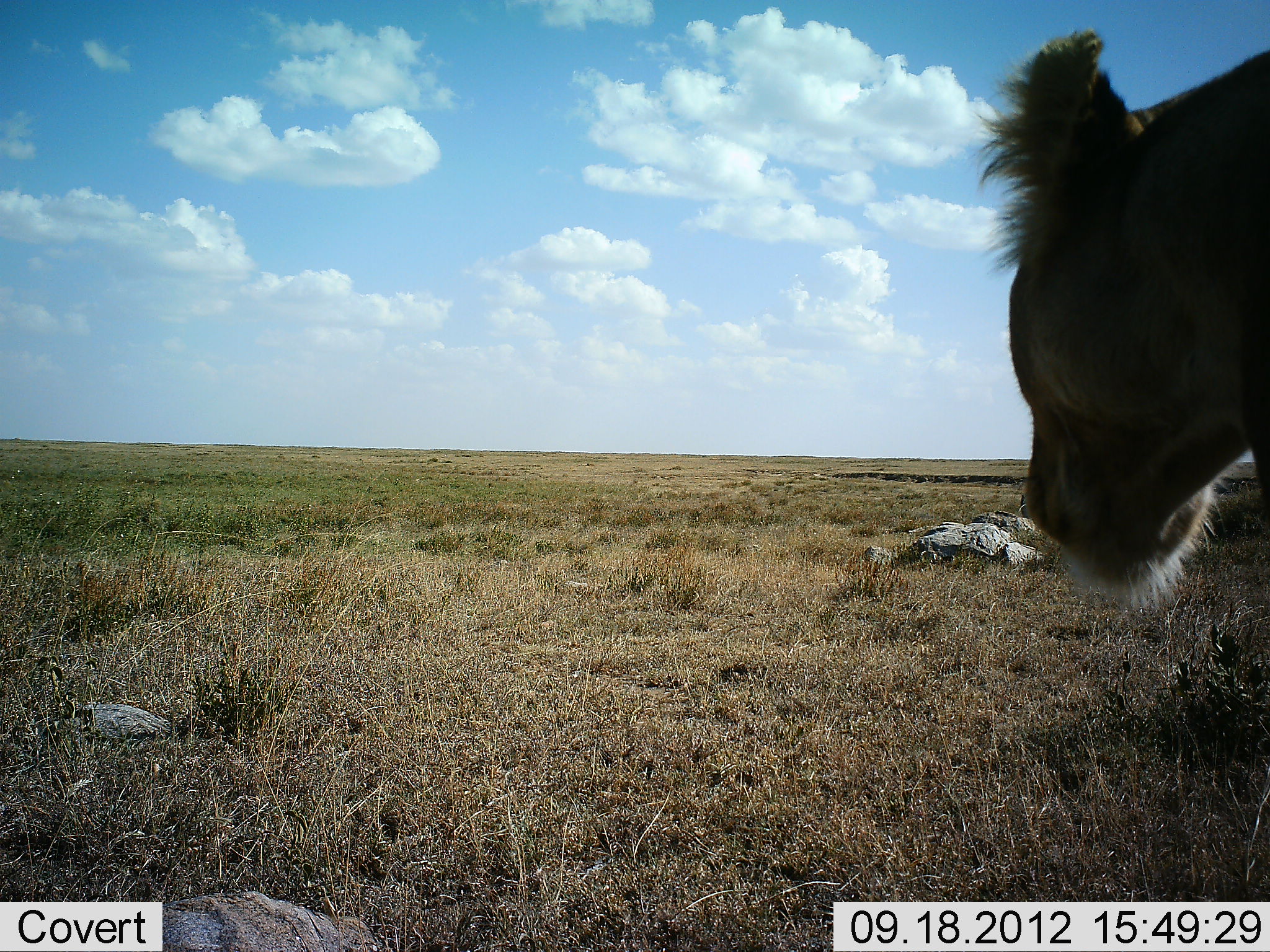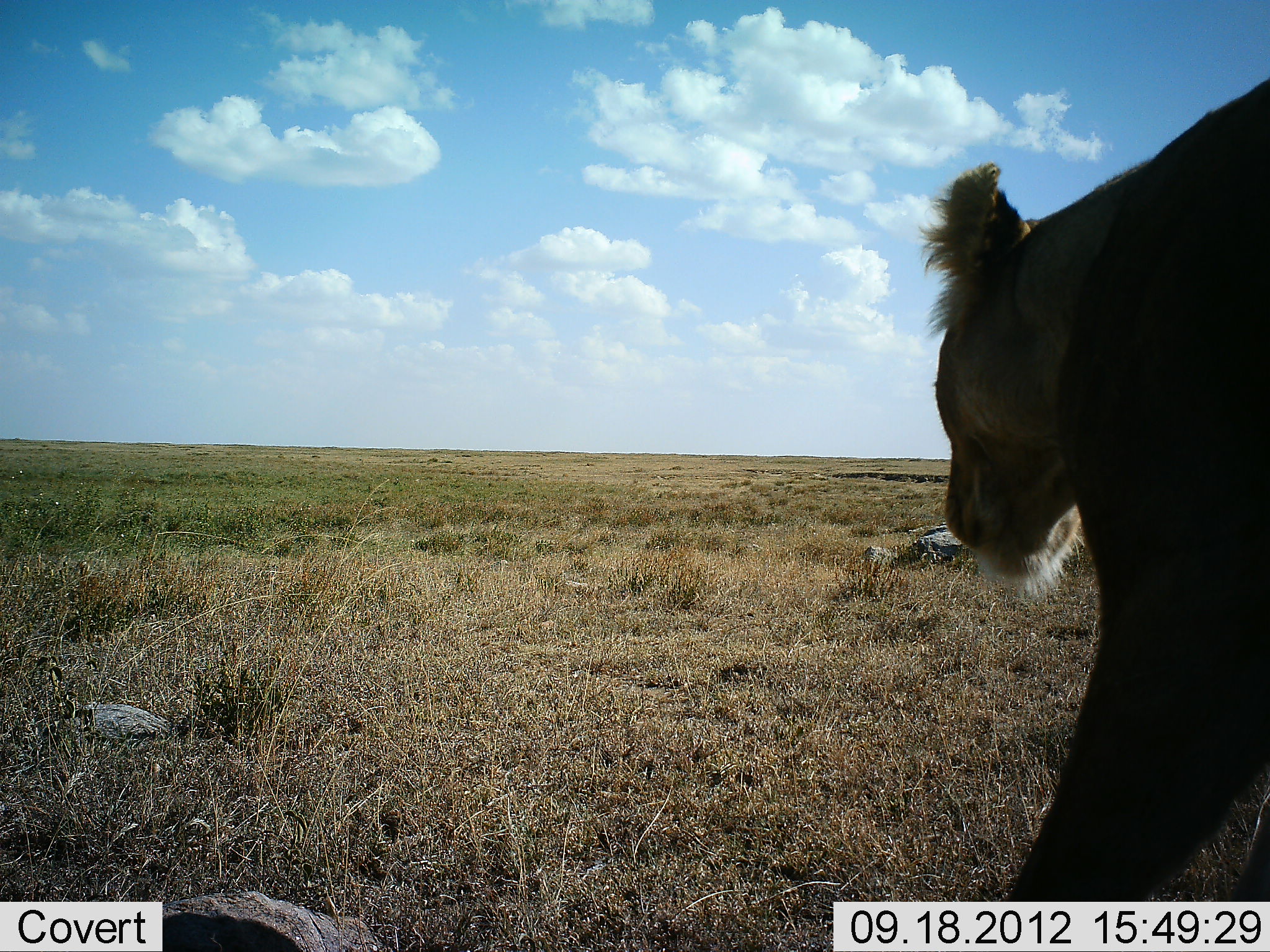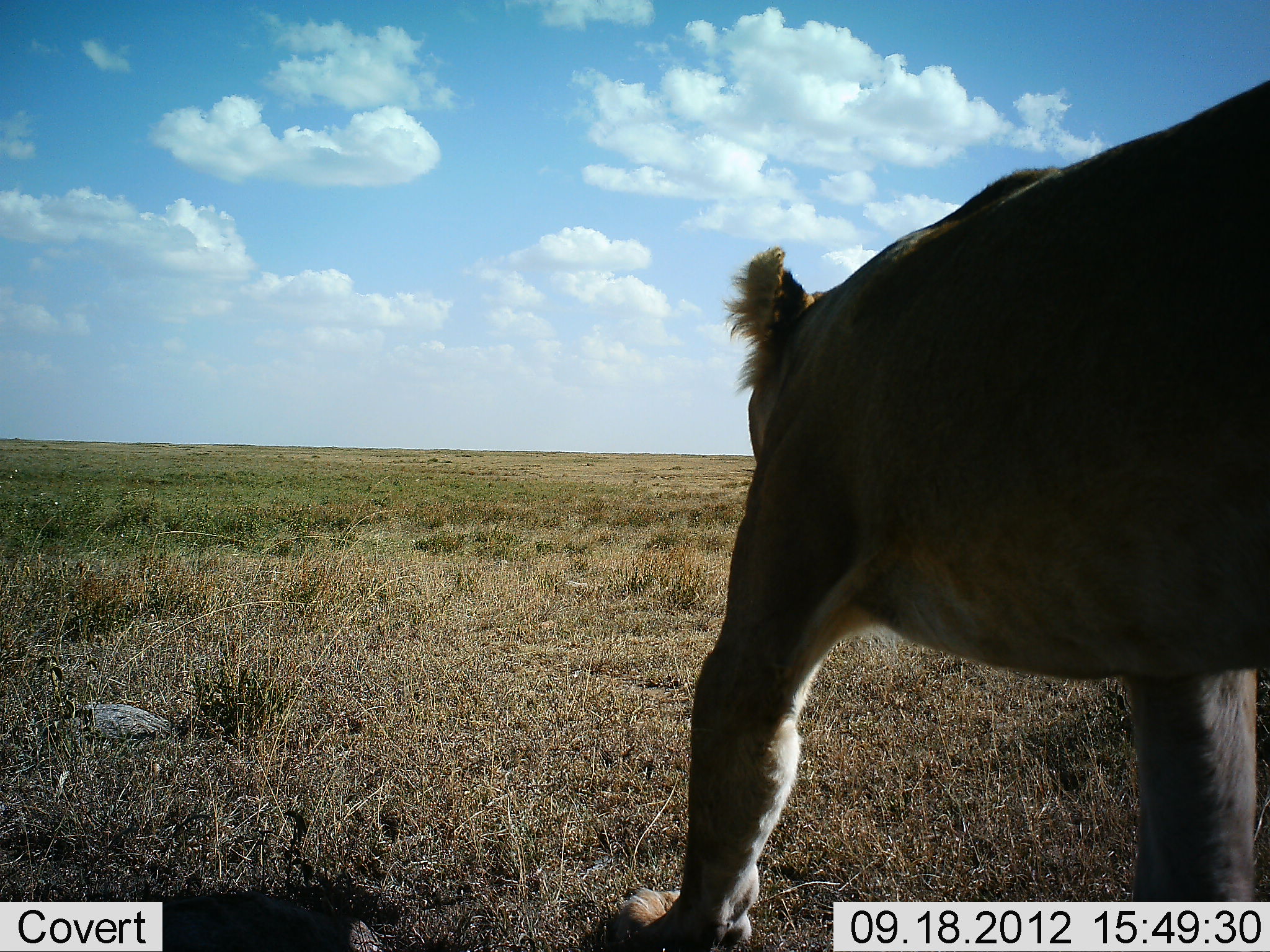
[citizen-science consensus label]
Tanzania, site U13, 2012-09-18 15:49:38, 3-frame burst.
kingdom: Animalia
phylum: Chordata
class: Mammalia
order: Carnivora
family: Felidae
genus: Panthera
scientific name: Panthera leo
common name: lion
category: lionfemale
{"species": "lionfemale (lion) (Panthera leo)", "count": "1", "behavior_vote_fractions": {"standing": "0%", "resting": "0%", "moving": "100%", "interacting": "0%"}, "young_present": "0%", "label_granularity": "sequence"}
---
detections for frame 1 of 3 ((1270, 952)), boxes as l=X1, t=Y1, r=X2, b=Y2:
animal: l=969, t=25, r=1270, b=615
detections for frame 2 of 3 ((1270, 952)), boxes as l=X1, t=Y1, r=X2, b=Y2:
animal: l=916, t=76, r=1270, b=901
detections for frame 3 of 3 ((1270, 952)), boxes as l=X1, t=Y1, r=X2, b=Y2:
animal: l=612, t=78, r=1270, b=952